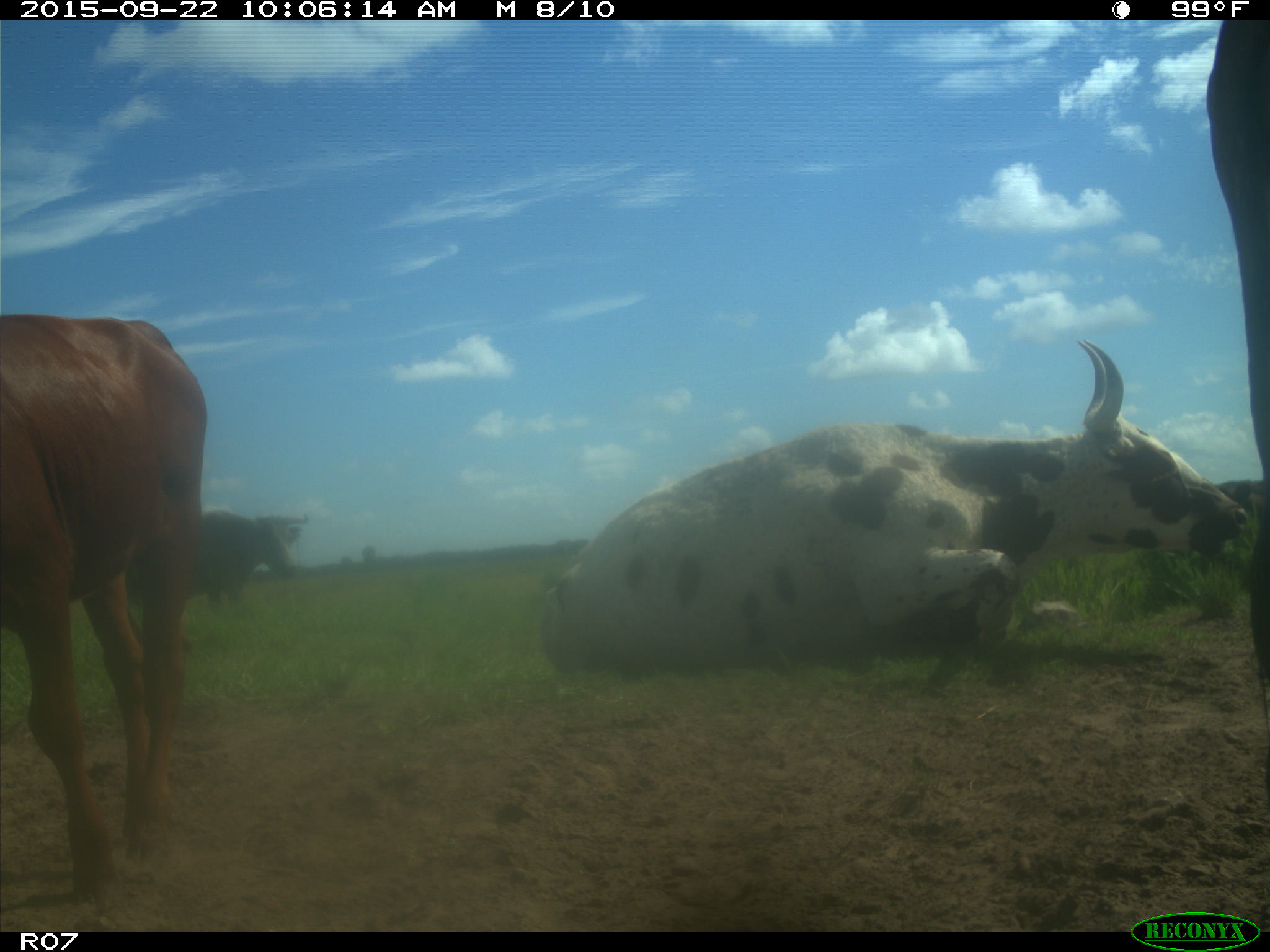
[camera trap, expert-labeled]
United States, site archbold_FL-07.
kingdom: Animalia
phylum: Chordata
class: Mammalia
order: Artiodactyla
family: Bovidae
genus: Bos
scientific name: Bos taurus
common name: domestic cow